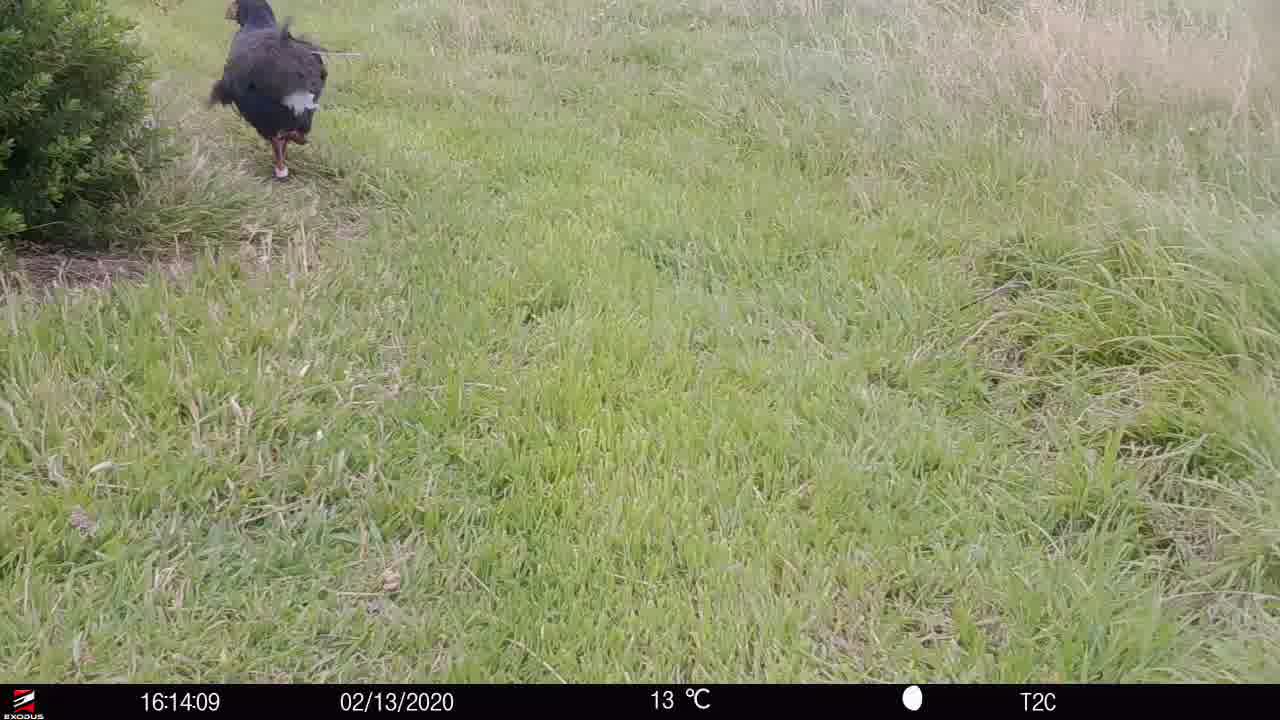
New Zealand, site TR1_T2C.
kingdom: Animalia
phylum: Chordata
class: Aves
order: Gruiformes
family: Rallidae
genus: Porphyrio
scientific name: Porphyrio mantelli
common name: takahe